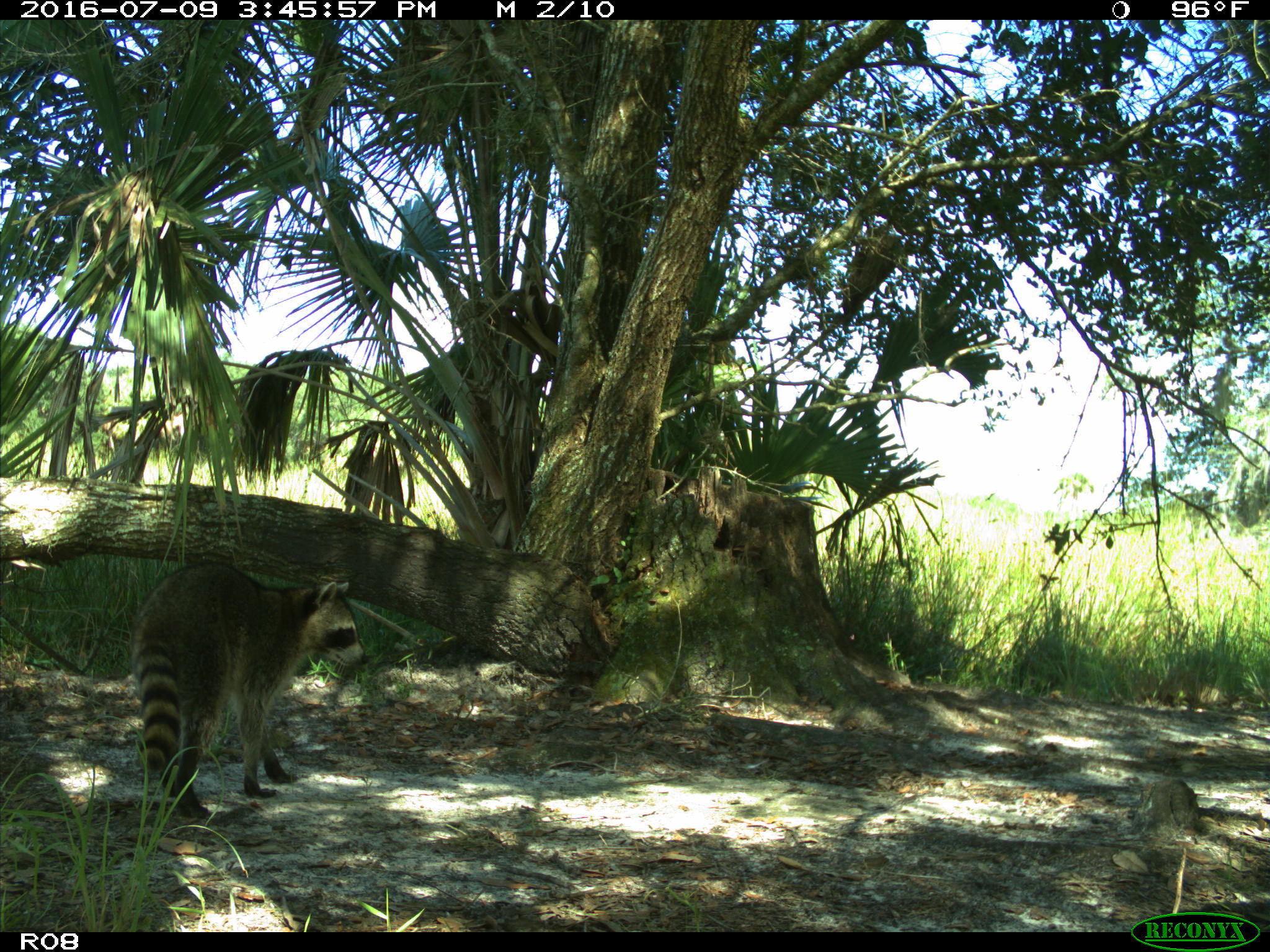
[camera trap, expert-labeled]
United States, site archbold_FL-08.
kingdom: Animalia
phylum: Chordata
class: Mammalia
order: Carnivora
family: Procyonidae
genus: Procyon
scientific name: Procyon lotor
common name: common raccoon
Procyon lotor (common raccoon).